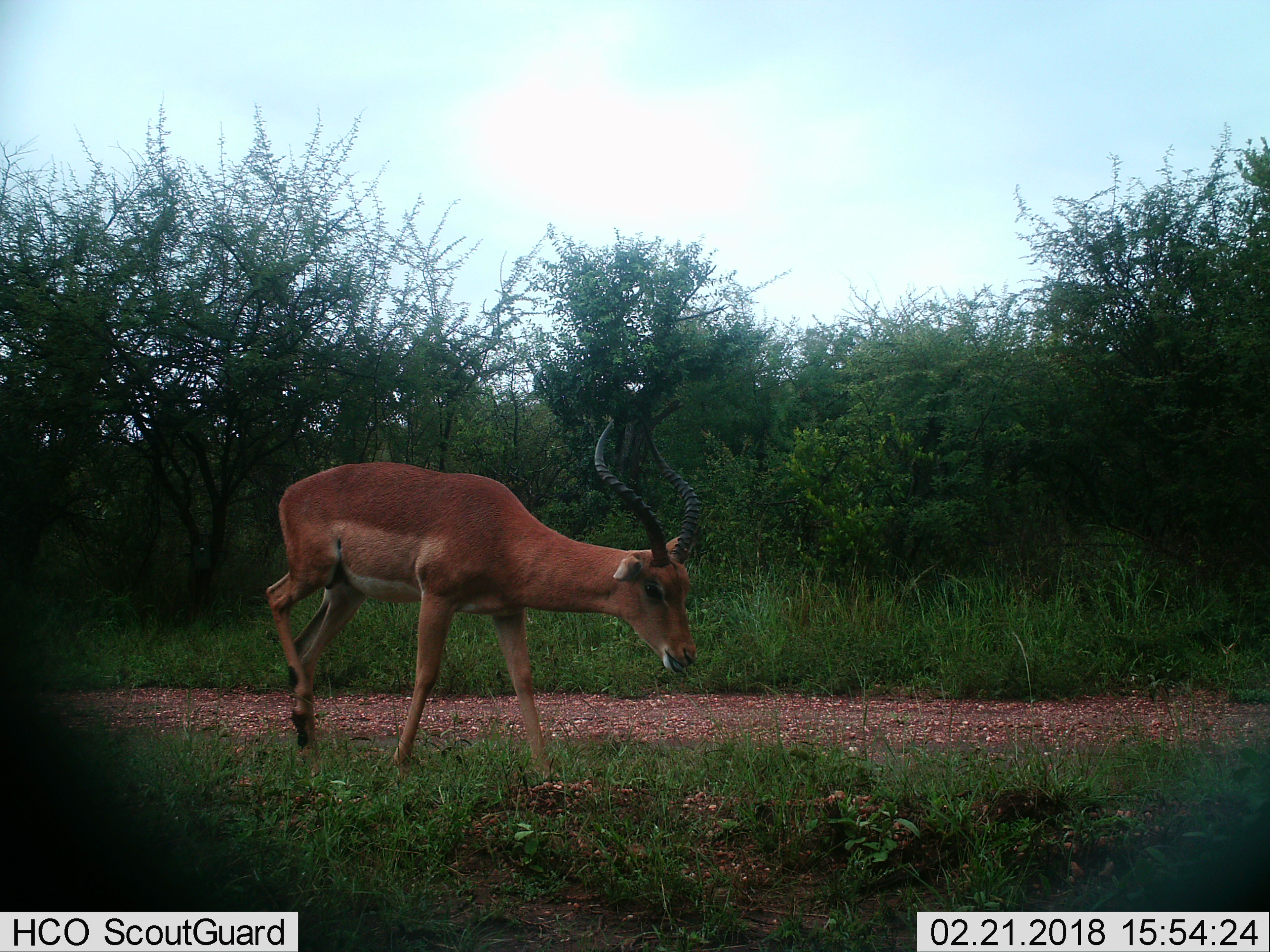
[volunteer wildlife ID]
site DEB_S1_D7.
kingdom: Animalia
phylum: Chordata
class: Mammalia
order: Artiodactyla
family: Bovidae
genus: Aepyceros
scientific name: Aepyceros melampus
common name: impala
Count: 1.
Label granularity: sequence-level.